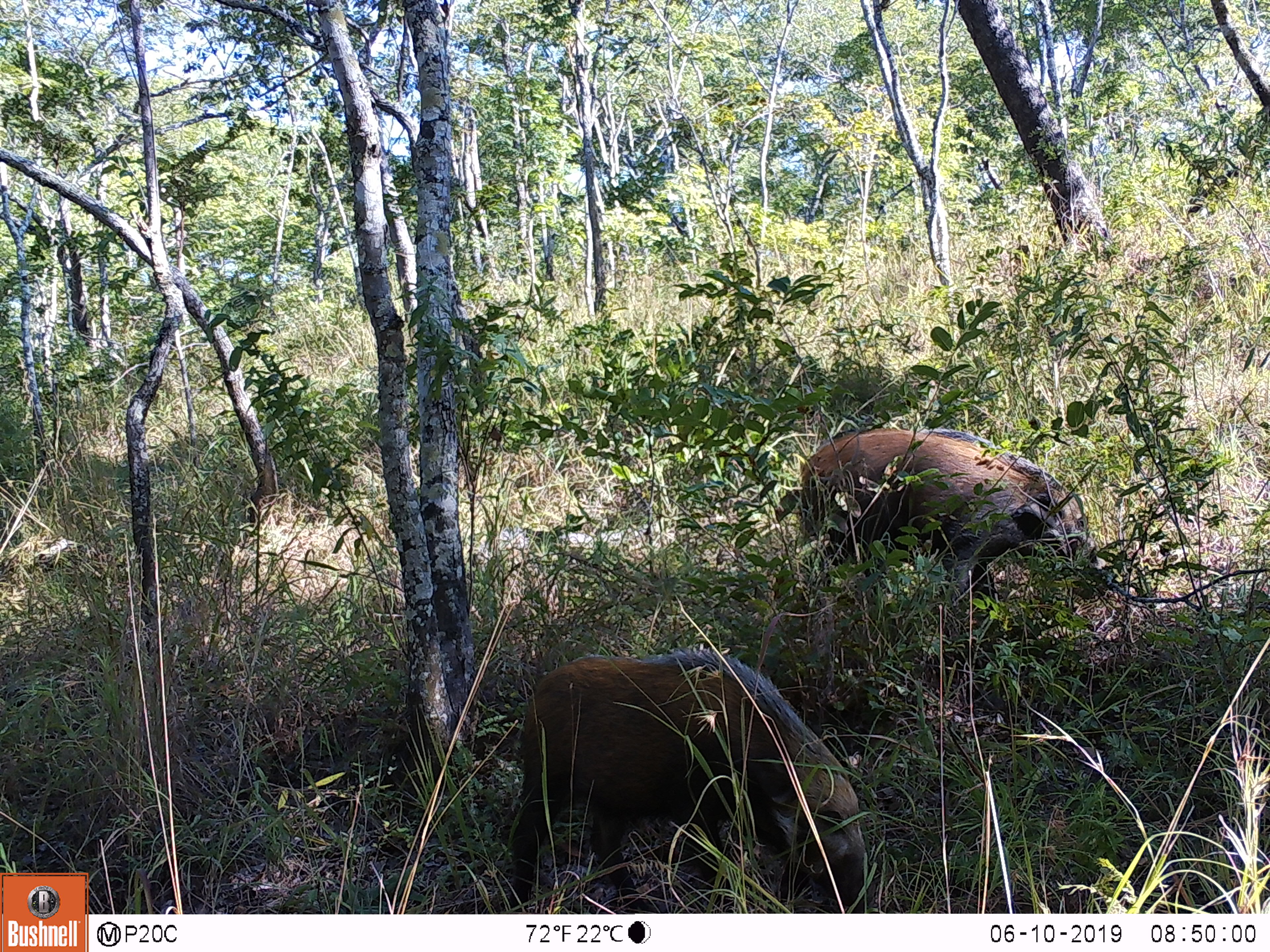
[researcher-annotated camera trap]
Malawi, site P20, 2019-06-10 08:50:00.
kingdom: Animalia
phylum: Chordata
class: Mammalia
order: Artiodactyla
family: Suidae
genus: Potamochoerus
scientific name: Potamochoerus larvatus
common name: bushpig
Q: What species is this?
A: Bushpig (Potamochoerus larvatus).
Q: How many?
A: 2.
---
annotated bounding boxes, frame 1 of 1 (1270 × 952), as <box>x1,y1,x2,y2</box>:
bushpig: <box>493,643,884,911</box>; <box>794,413,1116,642</box>